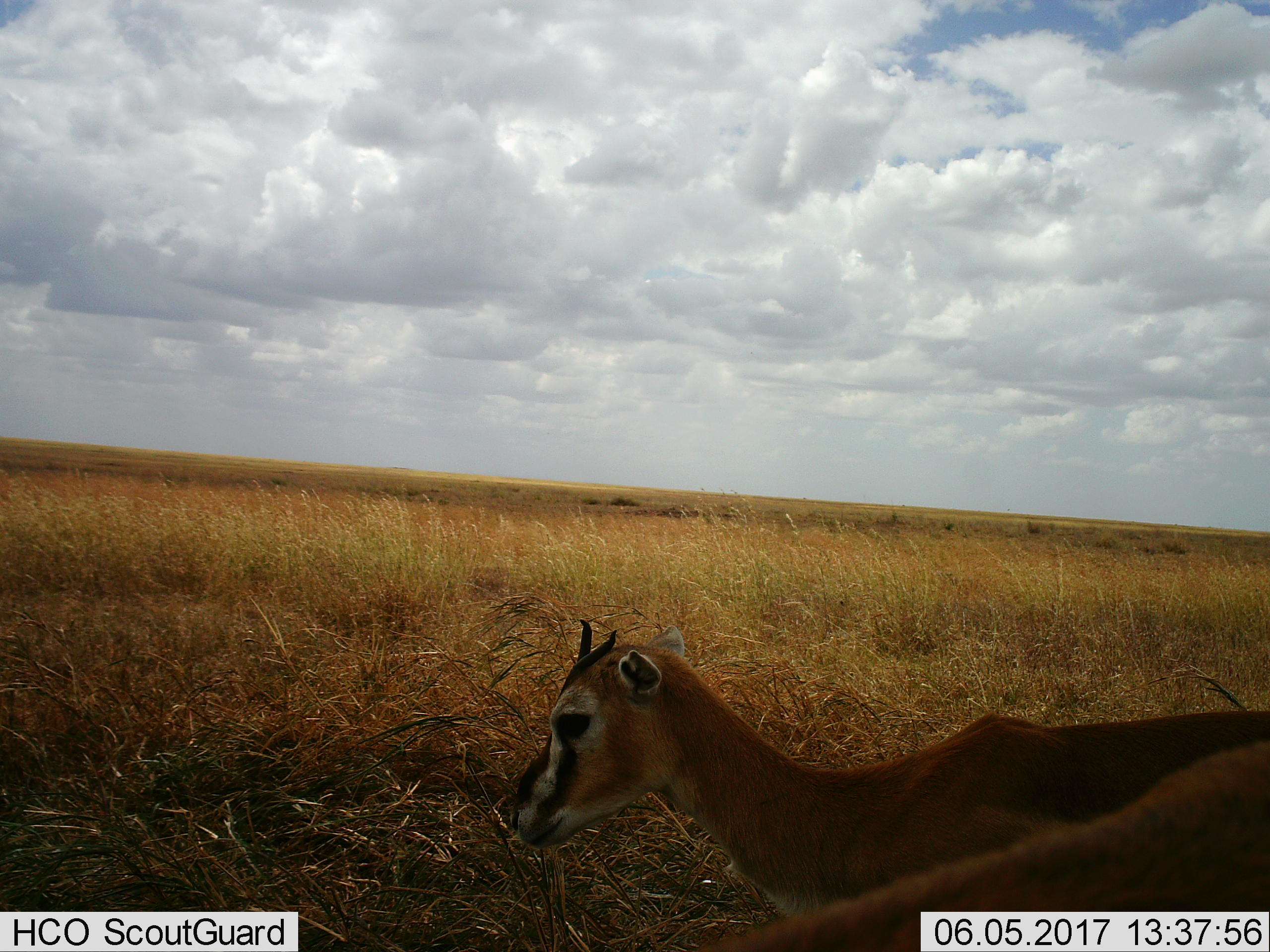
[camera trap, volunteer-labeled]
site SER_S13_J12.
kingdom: Animalia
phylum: Chordata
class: Mammalia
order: Artiodactyla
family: Bovidae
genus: Eudorcas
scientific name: Eudorcas thomsonii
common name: thomson's gazelle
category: gazellethomsons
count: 2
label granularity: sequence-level